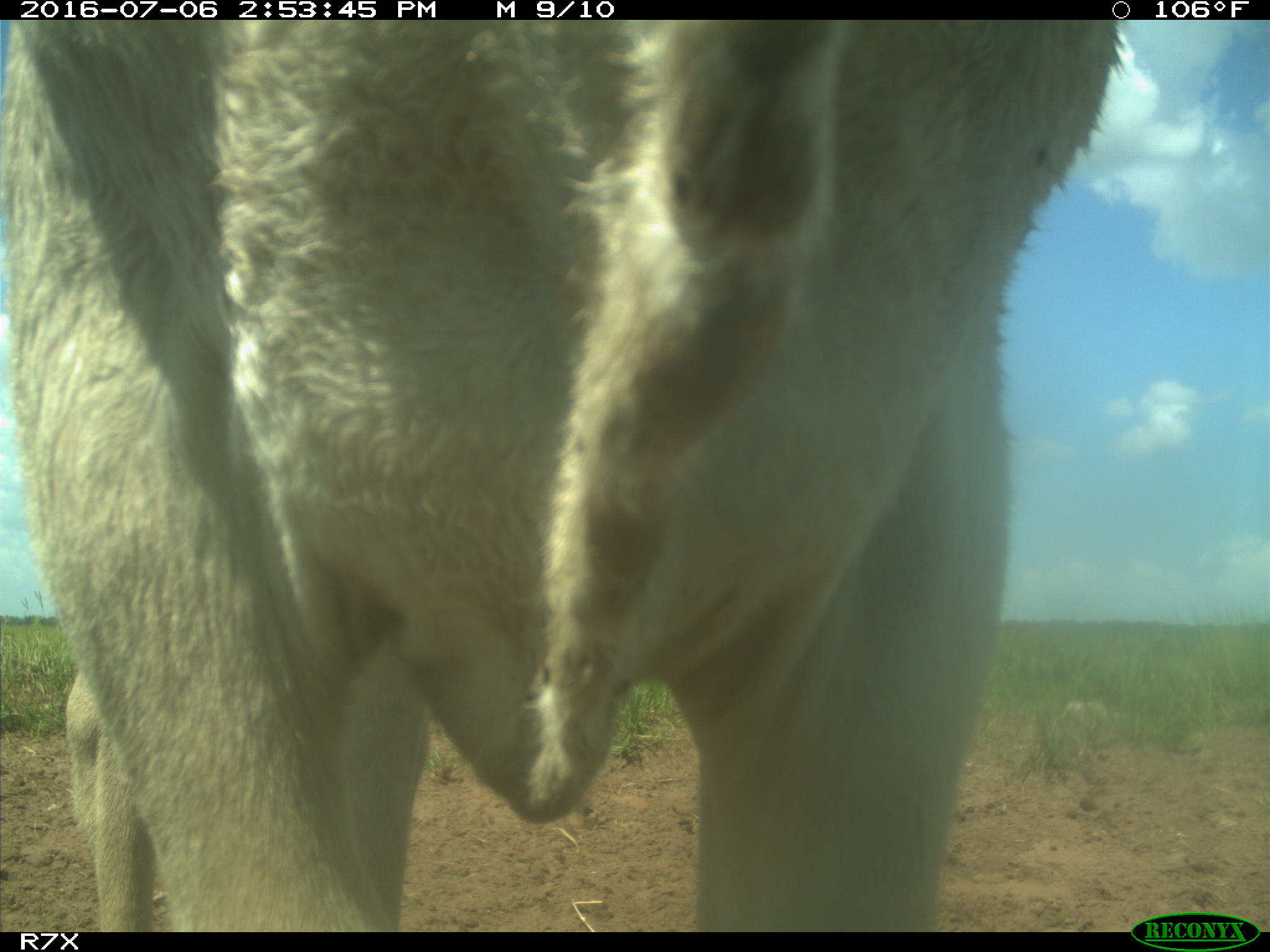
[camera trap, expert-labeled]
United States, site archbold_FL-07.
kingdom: Animalia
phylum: Chordata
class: Mammalia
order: Artiodactyla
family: Bovidae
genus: Bos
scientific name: Bos taurus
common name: domestic cow